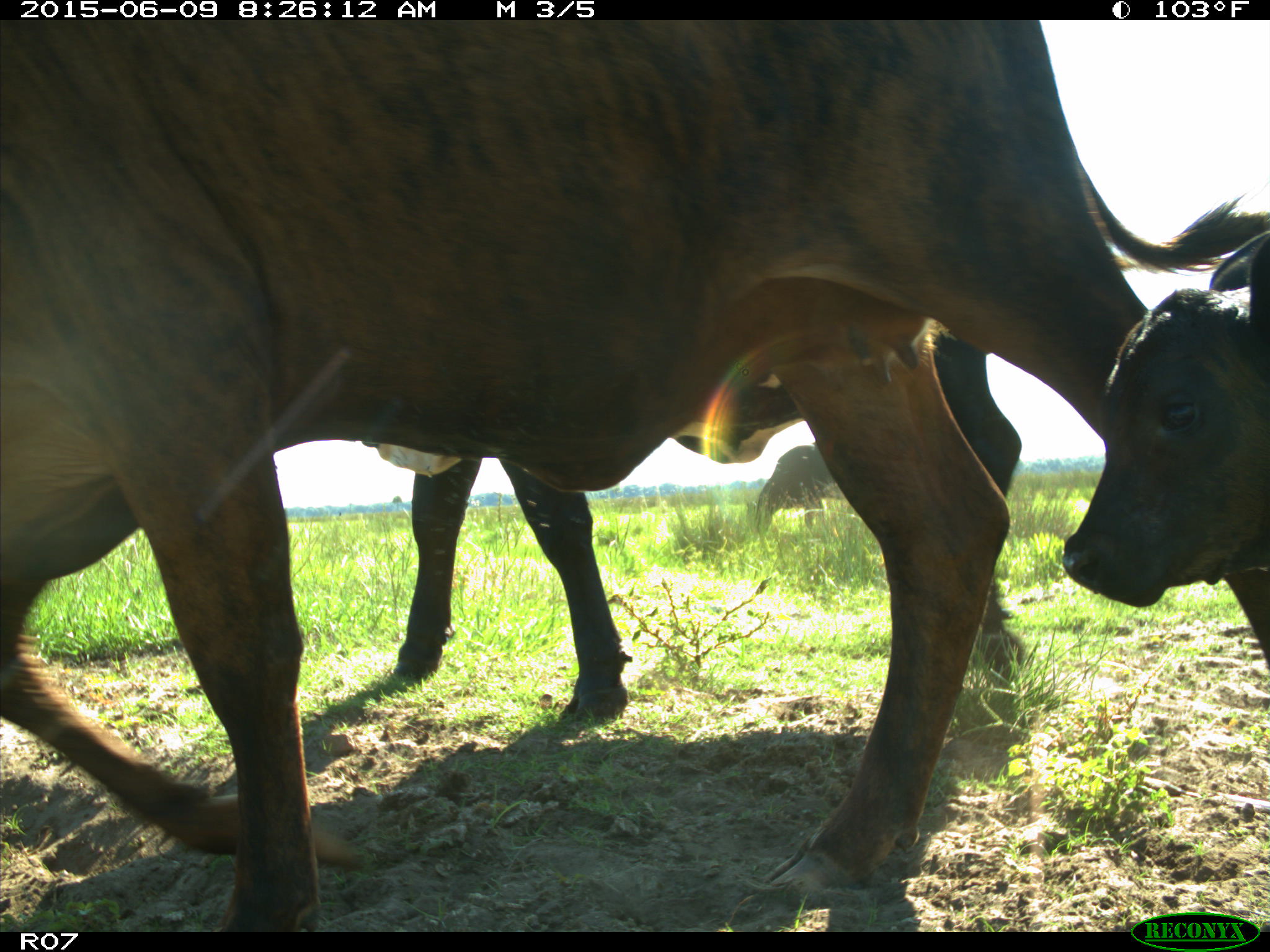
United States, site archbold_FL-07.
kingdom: Animalia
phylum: Chordata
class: Mammalia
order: Artiodactyla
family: Bovidae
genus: Bos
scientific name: Bos taurus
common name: domestic cow